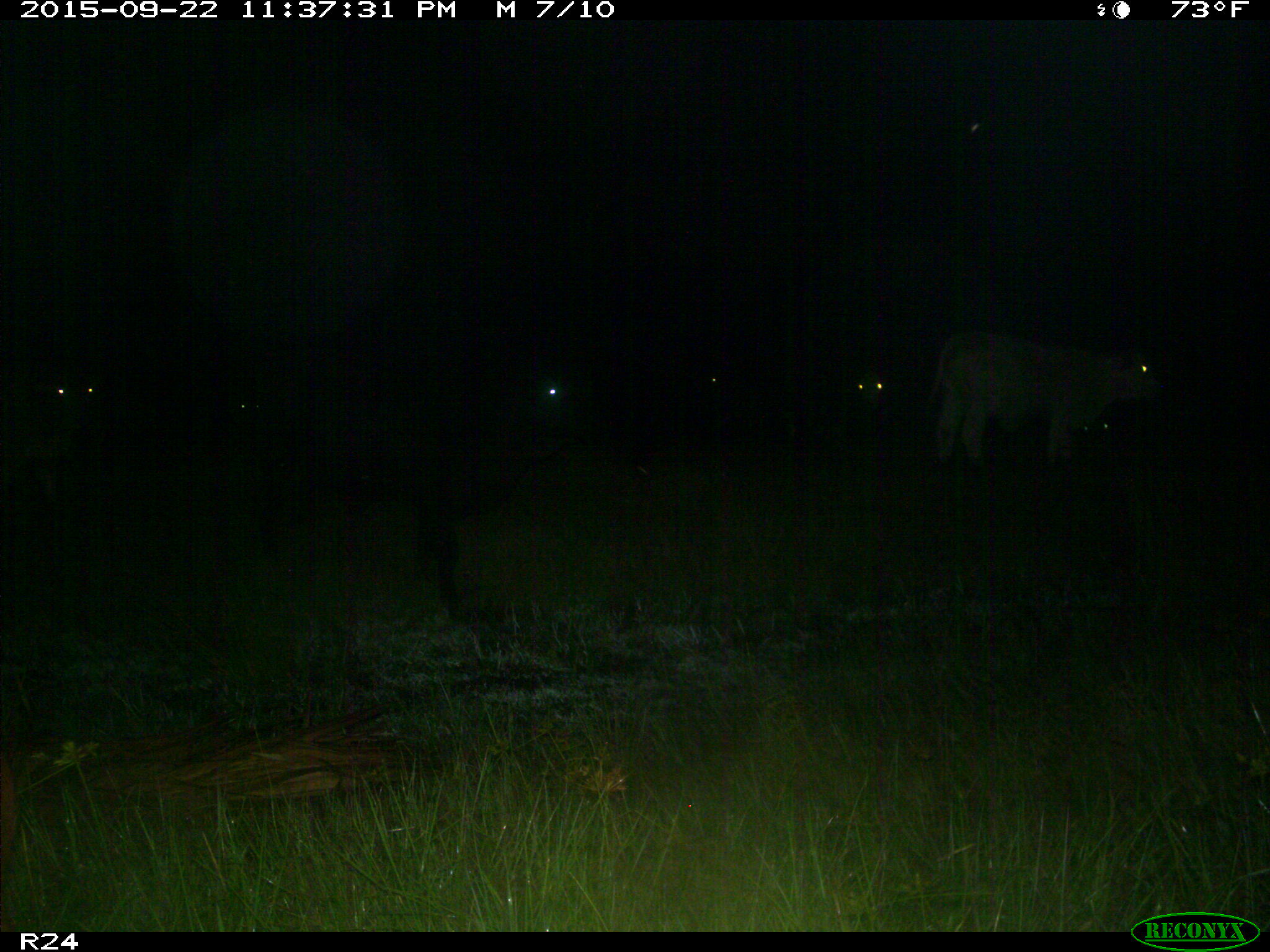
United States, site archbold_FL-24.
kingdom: Animalia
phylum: Chordata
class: Mammalia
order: Artiodactyla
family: Bovidae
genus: Bos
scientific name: Bos taurus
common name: domestic cow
Bos taurus (domestic cow).